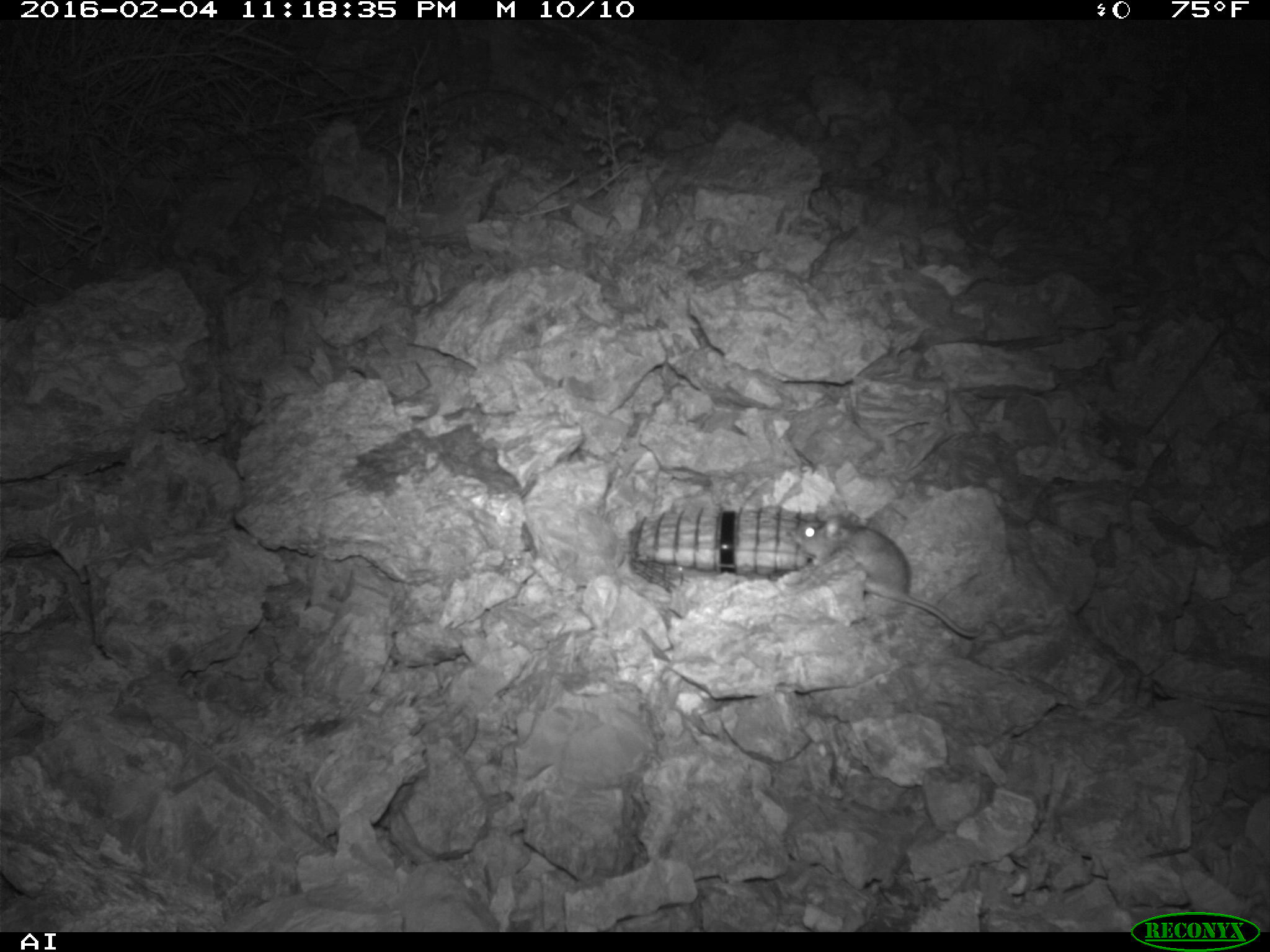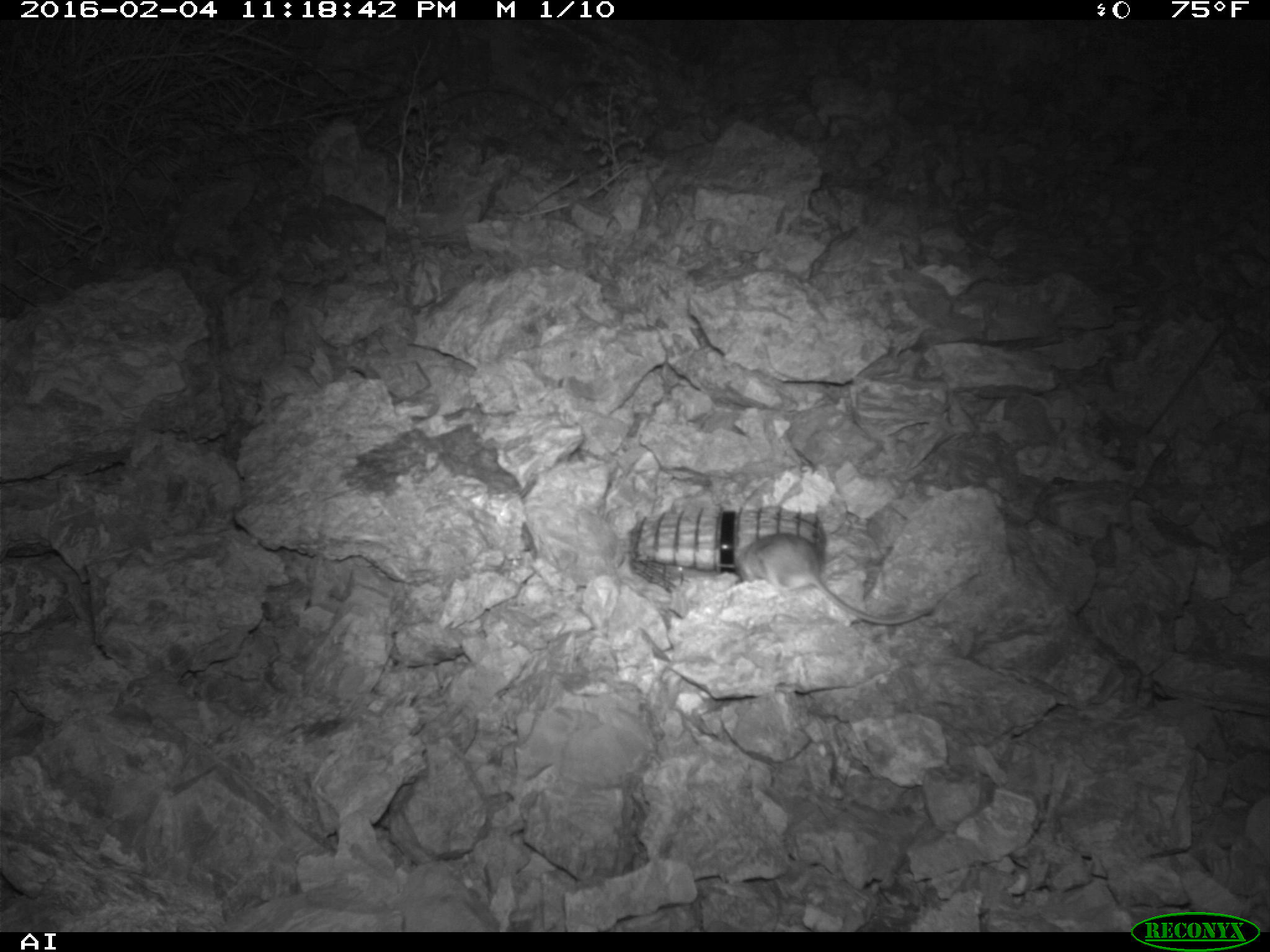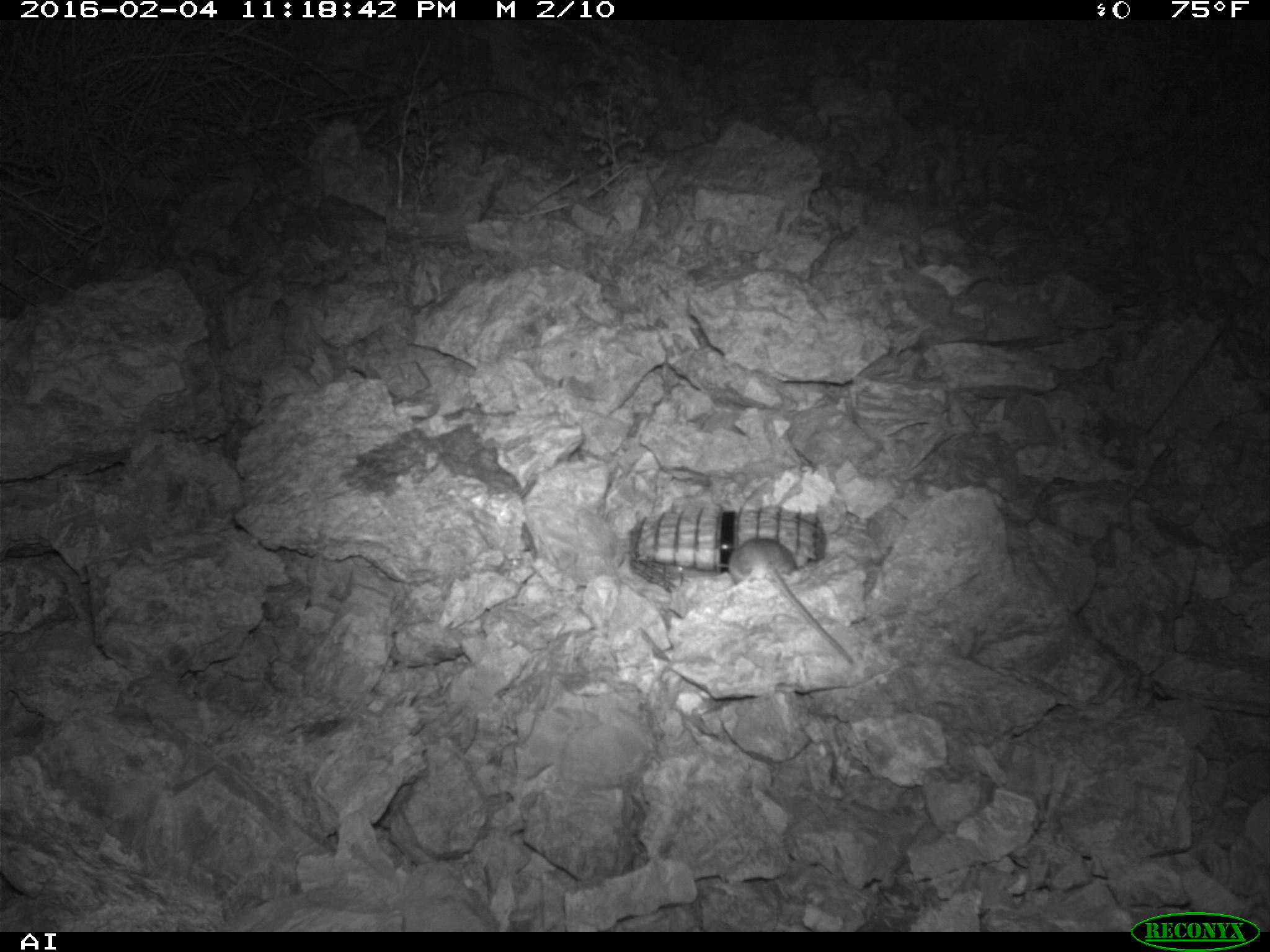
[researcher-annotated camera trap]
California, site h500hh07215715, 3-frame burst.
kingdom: Animalia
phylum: Chordata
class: Mammalia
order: Rodentia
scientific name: Rodentia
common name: rodent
Rodent (Rodentia).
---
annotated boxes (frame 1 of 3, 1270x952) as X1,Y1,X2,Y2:
rodent: 791,508,983,639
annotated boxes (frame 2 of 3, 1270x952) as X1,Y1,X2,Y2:
rodent: 736,532,938,624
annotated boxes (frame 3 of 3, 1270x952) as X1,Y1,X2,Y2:
rodent: 728,537,853,664